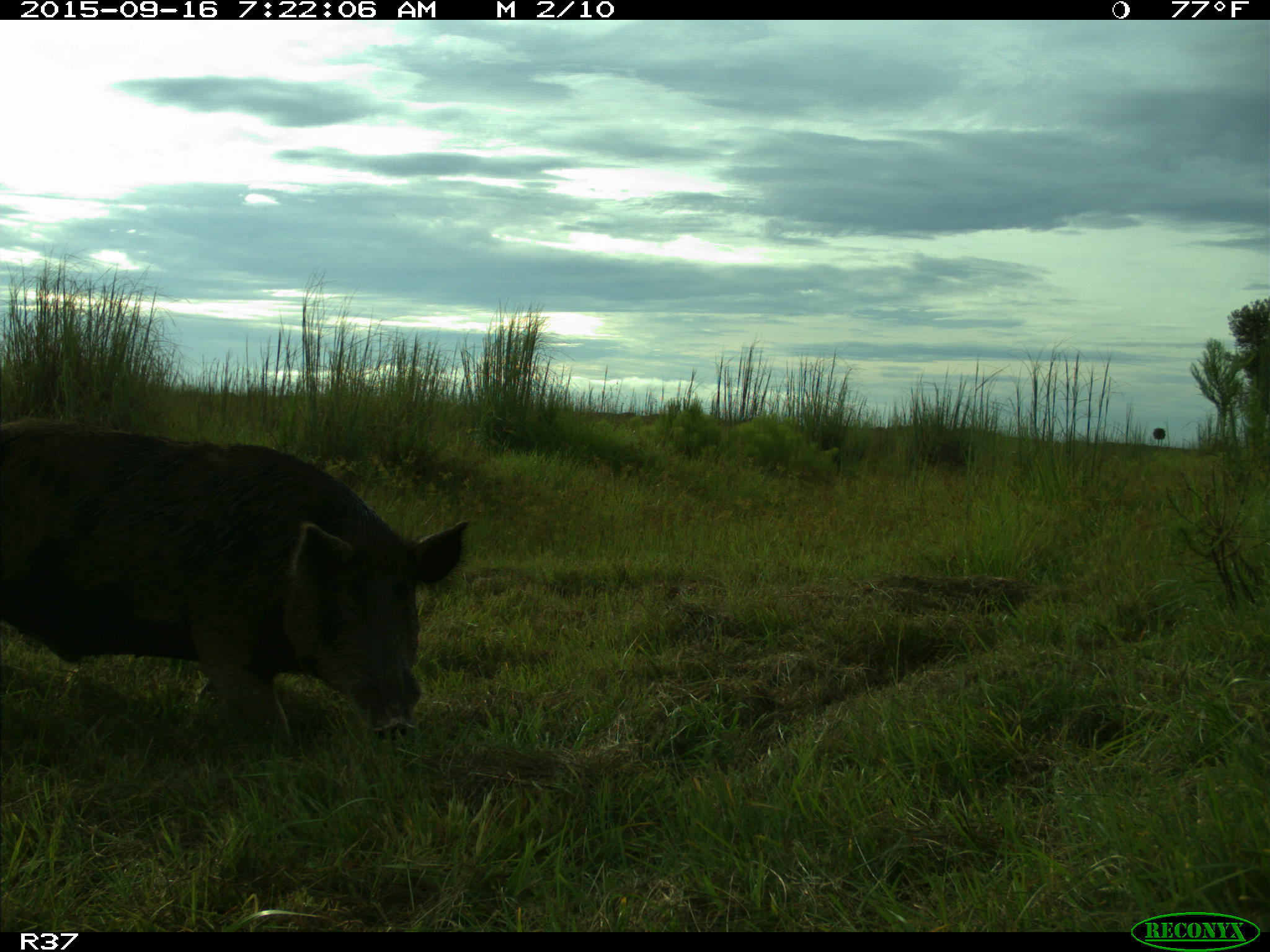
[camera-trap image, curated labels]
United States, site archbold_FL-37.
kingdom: Animalia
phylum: Chordata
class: Mammalia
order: Artiodactyla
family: Suidae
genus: Sus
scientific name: Sus scrofa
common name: wild boar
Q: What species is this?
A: Sus scrofa (wild boar).